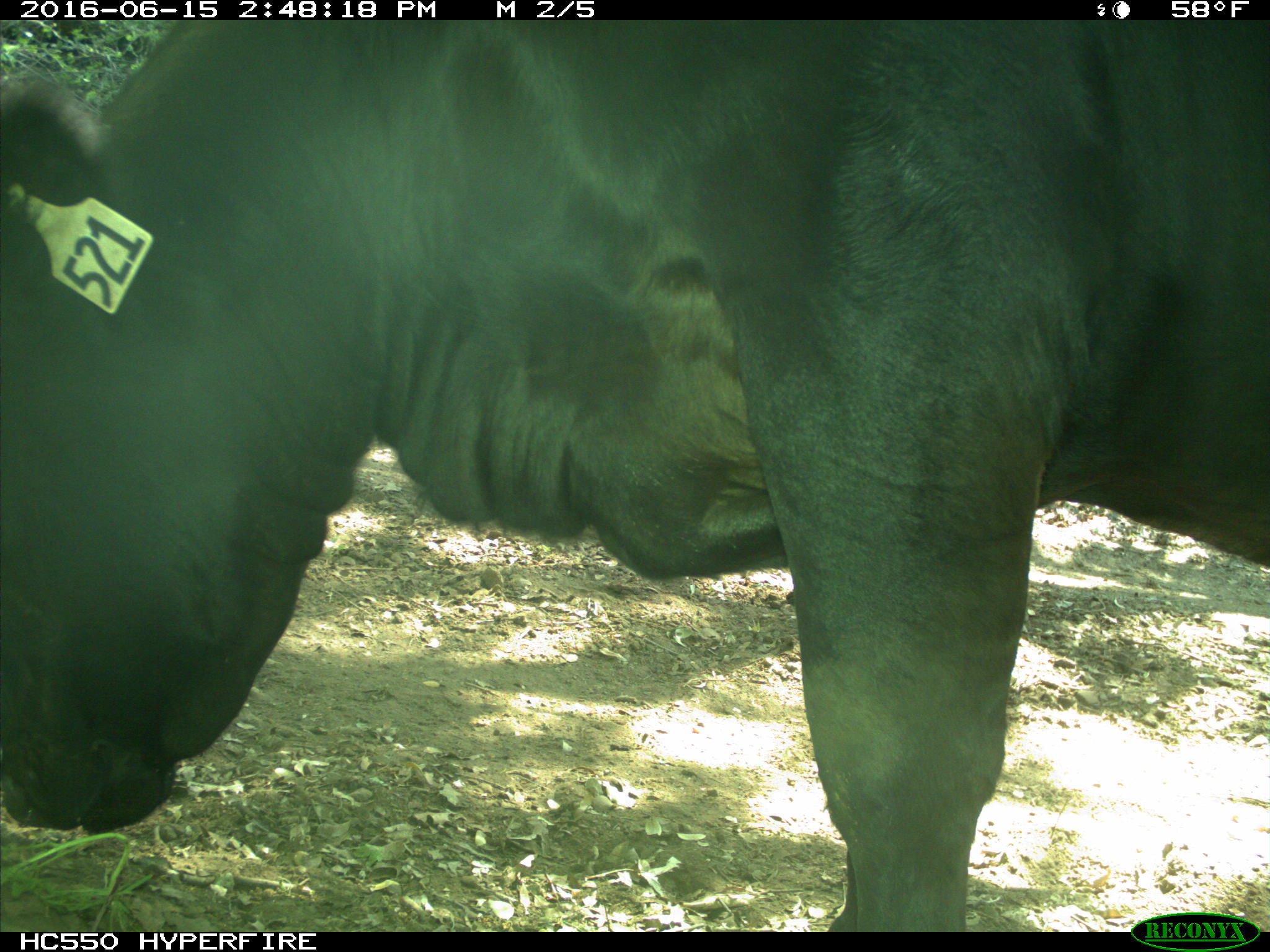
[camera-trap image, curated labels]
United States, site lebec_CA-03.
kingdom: Animalia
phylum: Chordata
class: Mammalia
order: Artiodactyla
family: Bovidae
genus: Bos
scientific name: Bos taurus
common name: domestic cow